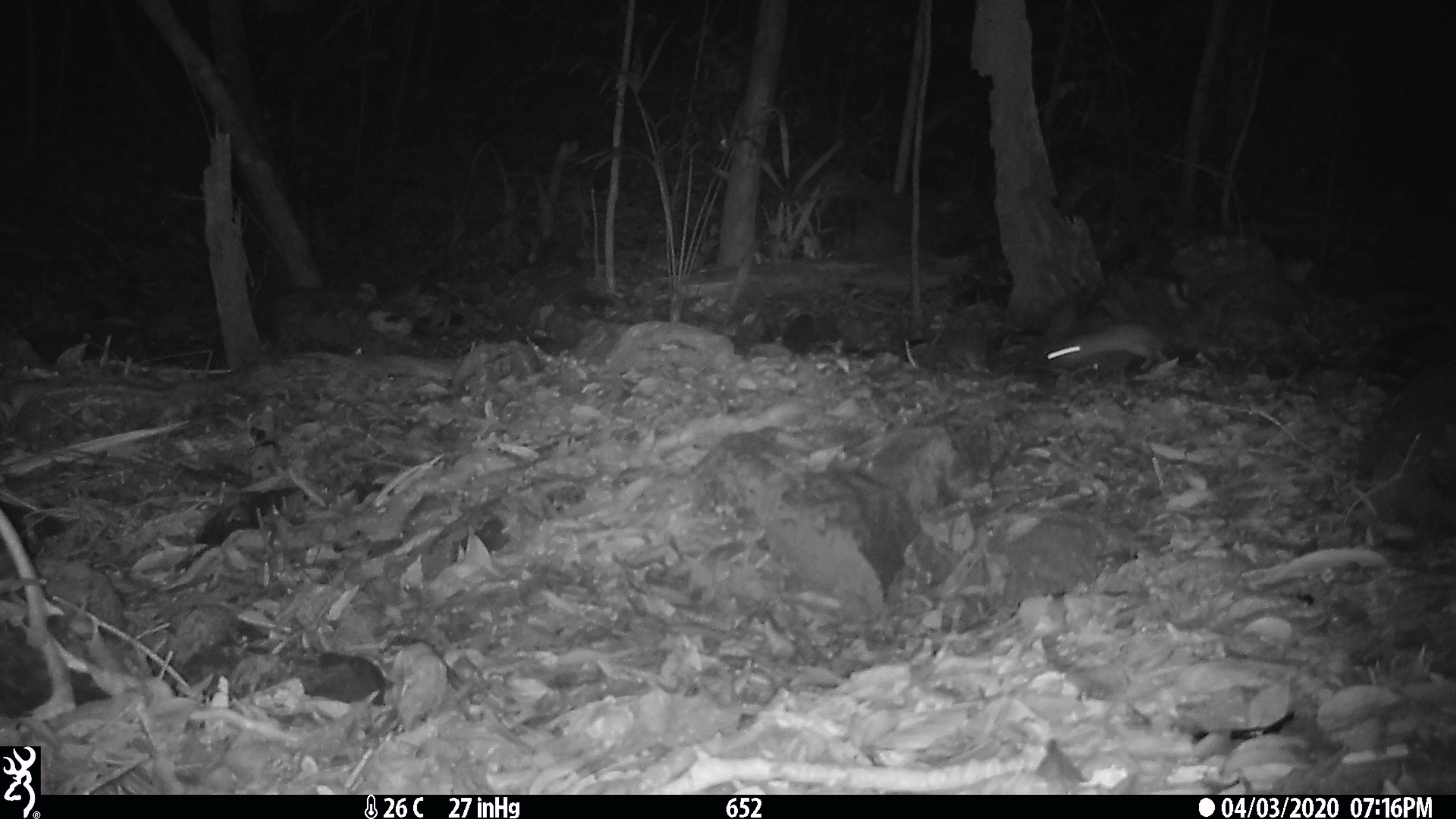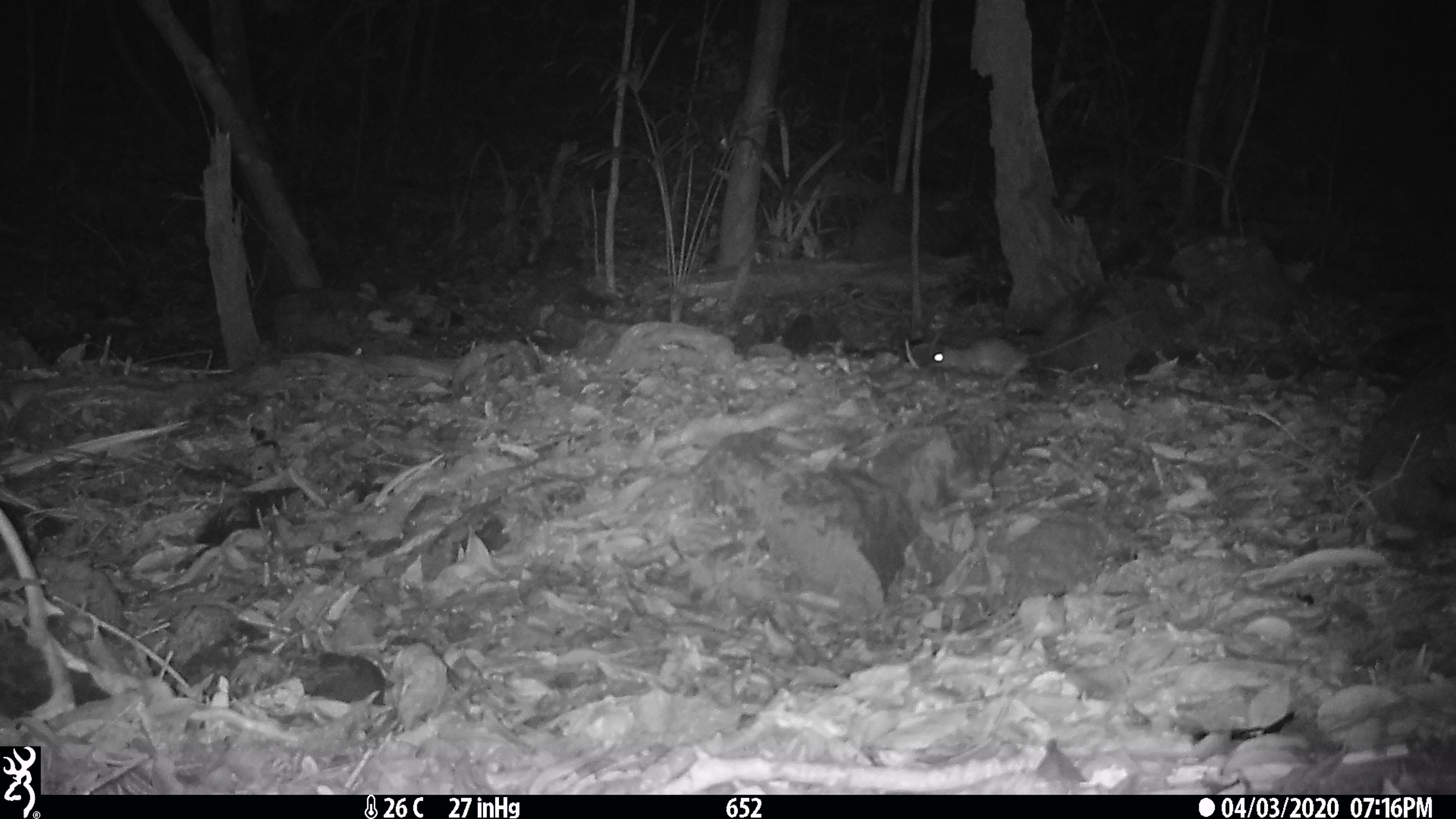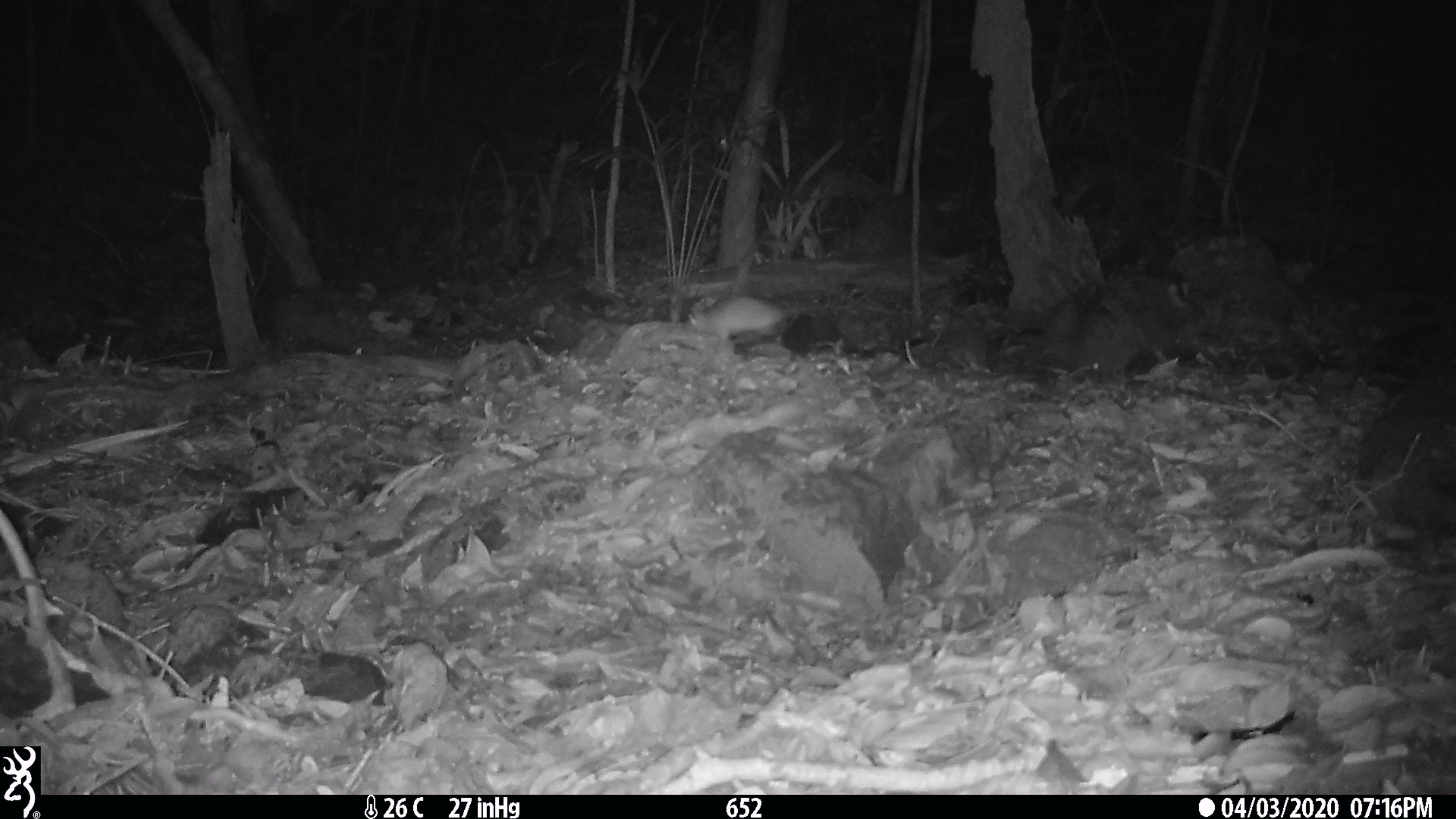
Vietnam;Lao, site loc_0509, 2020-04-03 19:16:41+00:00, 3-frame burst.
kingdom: Animalia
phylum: Chordata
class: Mammalia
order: Rodentia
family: Muridae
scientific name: Muridae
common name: old-world mice and rats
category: unidentified murid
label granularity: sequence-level